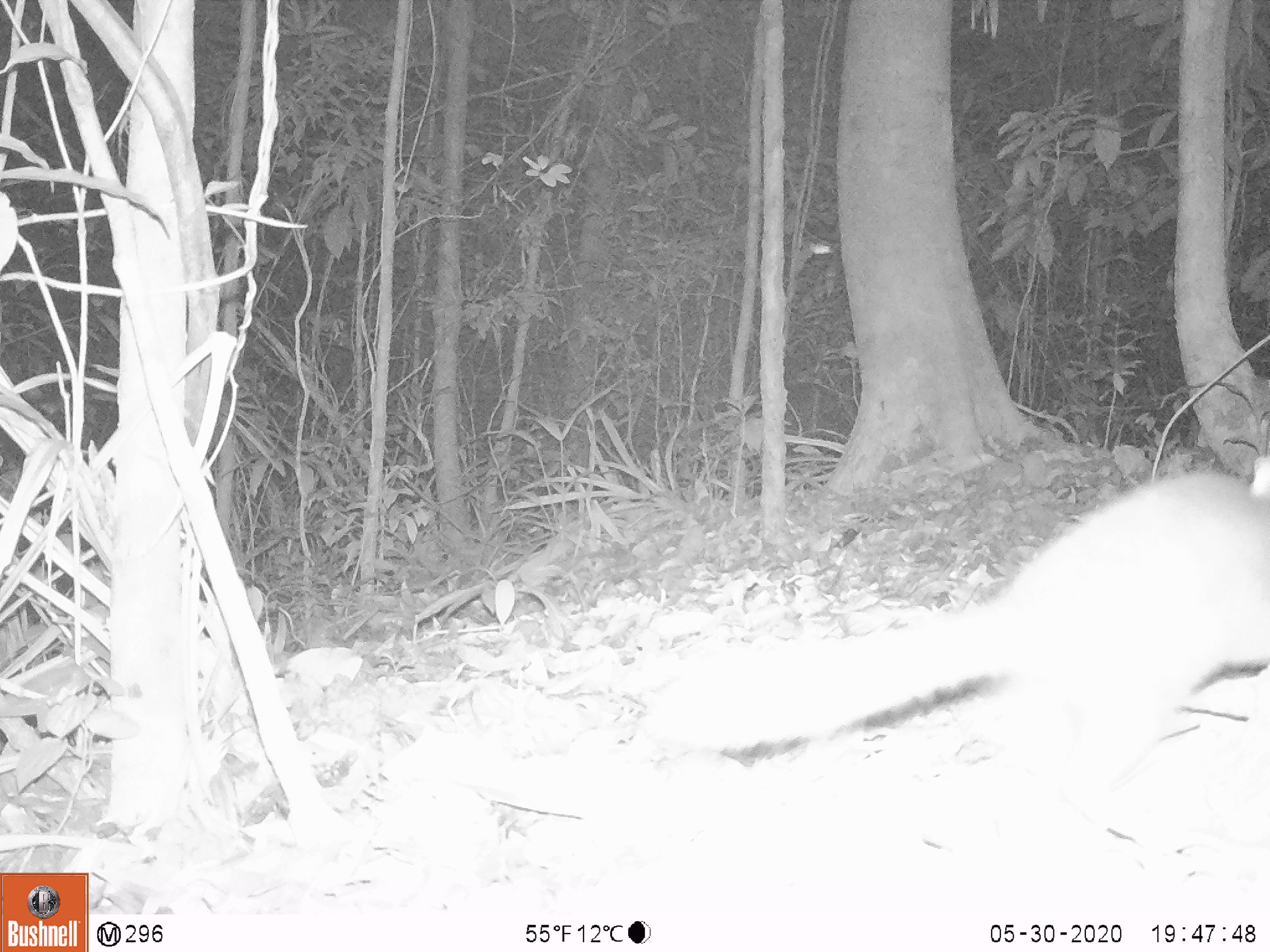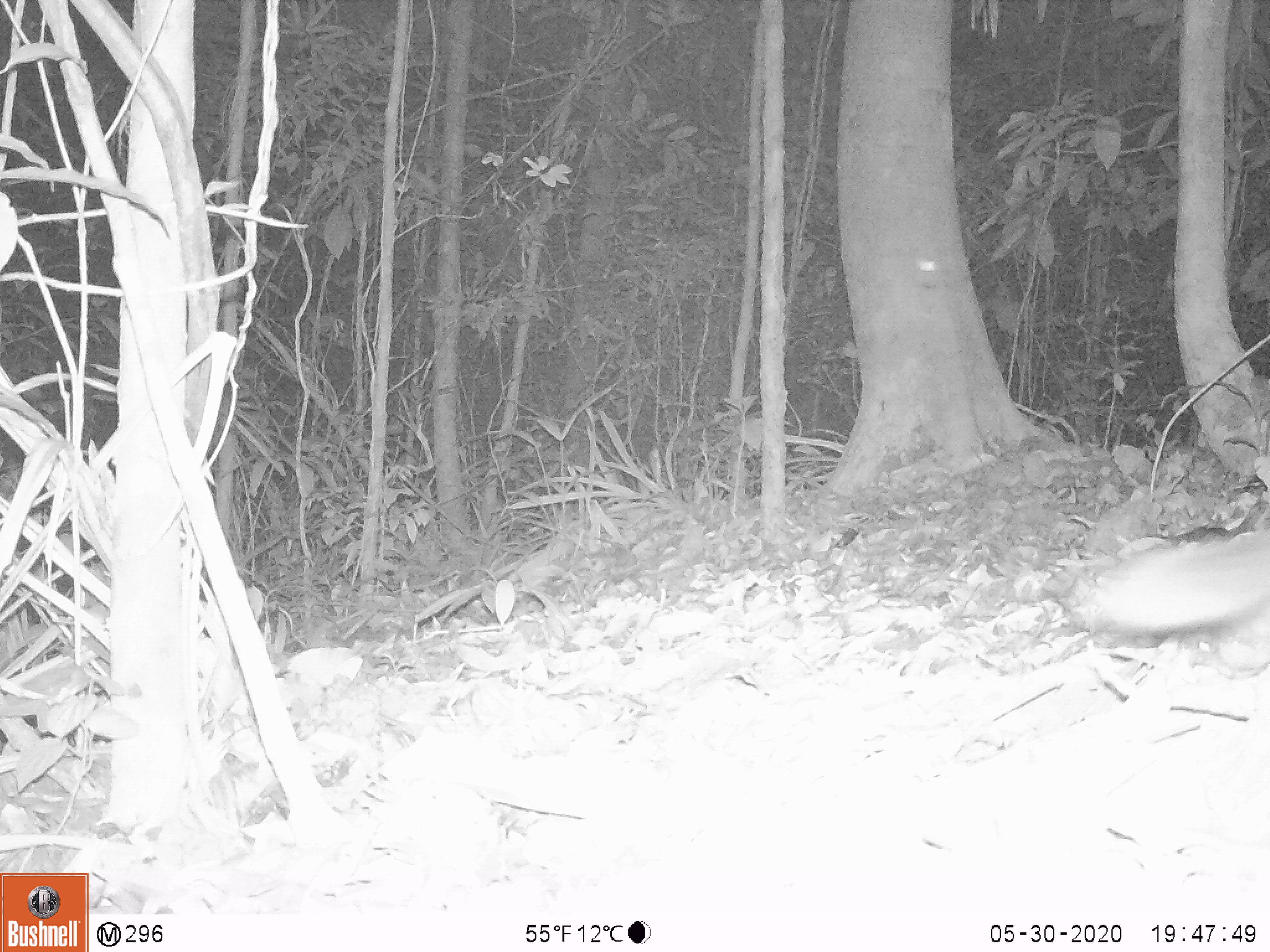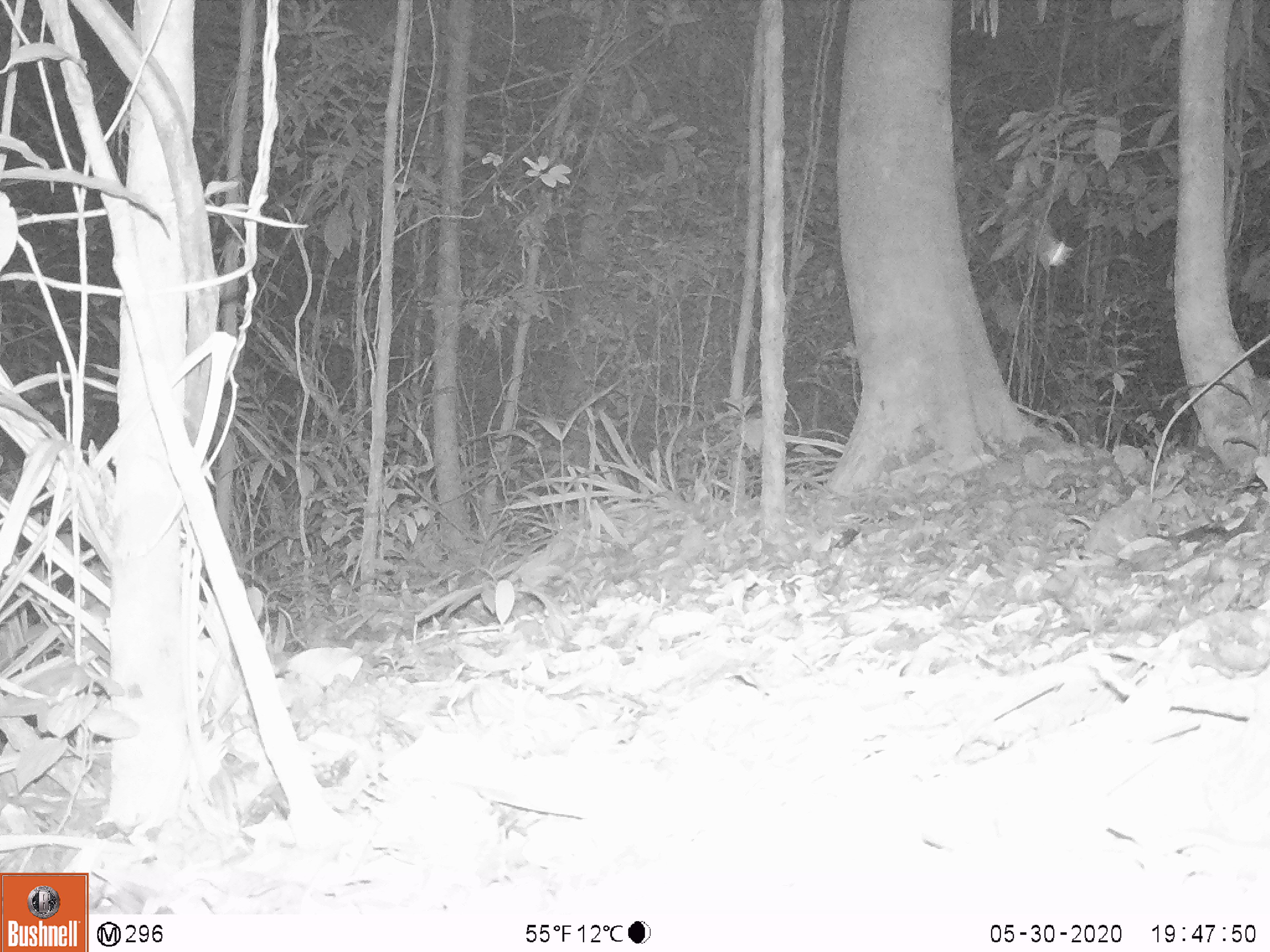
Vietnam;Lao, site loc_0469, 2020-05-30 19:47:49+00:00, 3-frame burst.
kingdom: Animalia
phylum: Chordata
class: Mammalia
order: Carnivora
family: Mustelidae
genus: Melogale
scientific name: Melogale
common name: ferret badger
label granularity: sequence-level